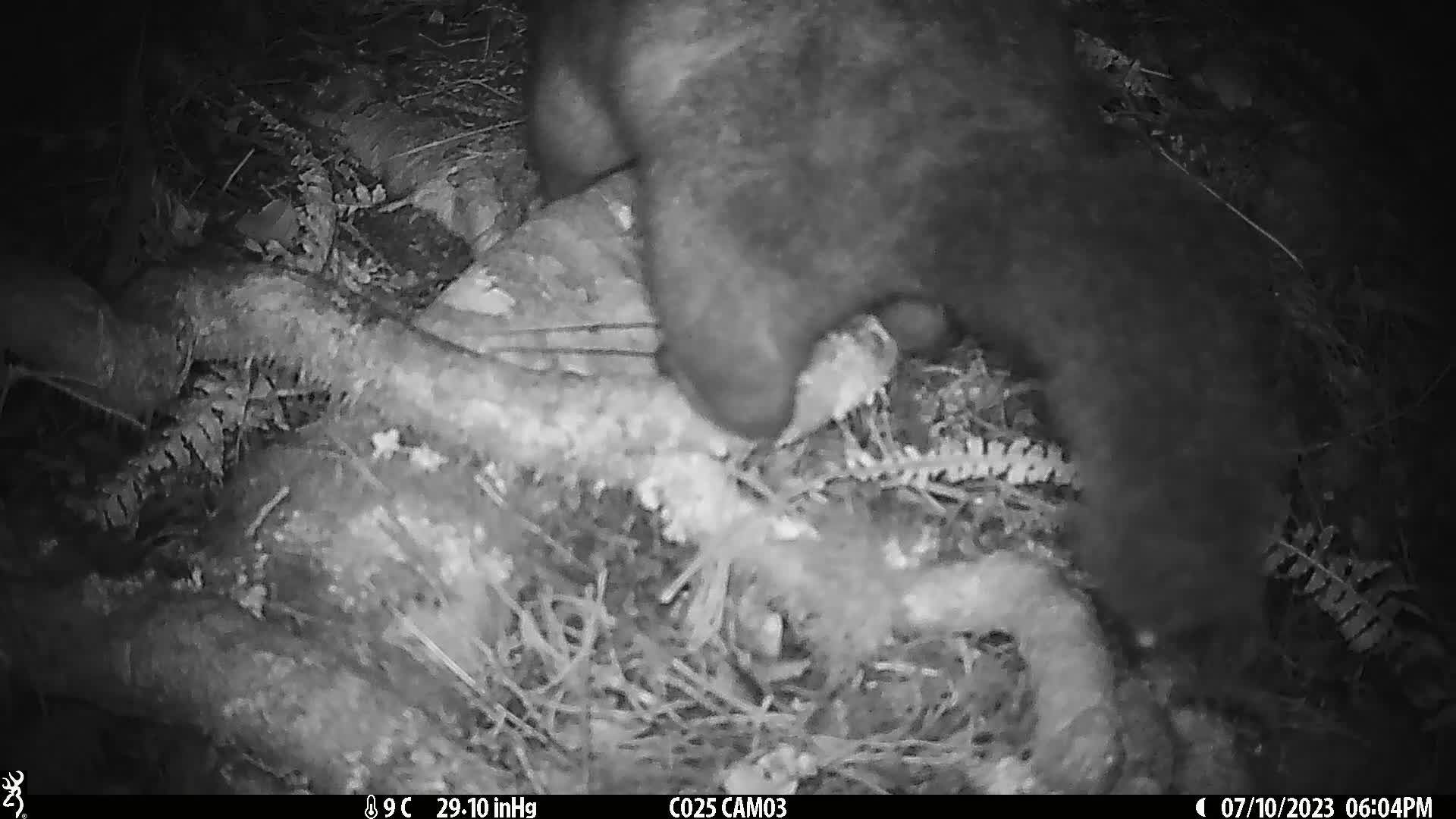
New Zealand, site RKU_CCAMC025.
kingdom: Animalia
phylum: Chordata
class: Mammalia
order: Diprotodontia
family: Phalangeridae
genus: Trichosurus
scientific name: Trichosurus vulpecula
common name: common brushtail possum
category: possum